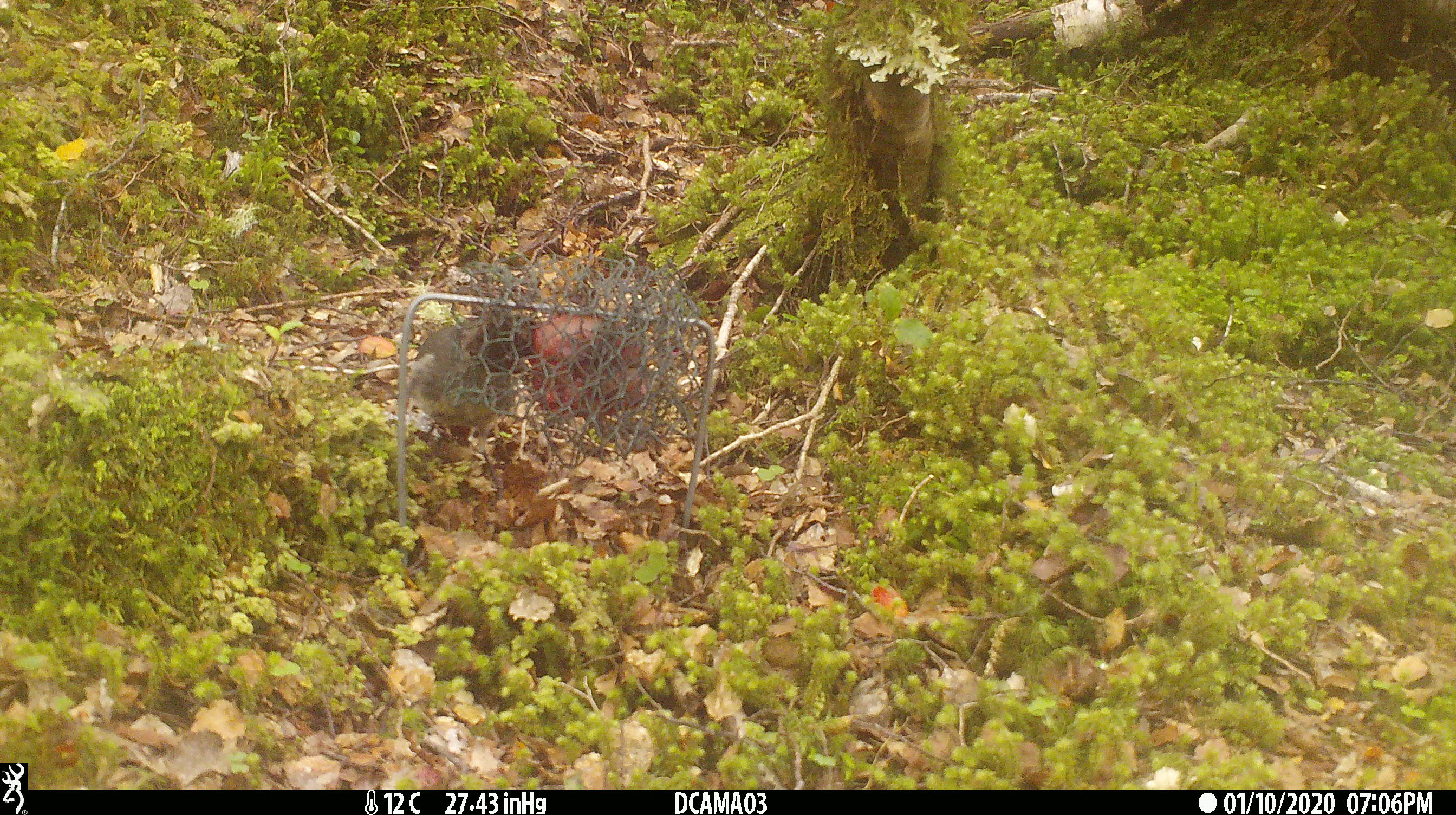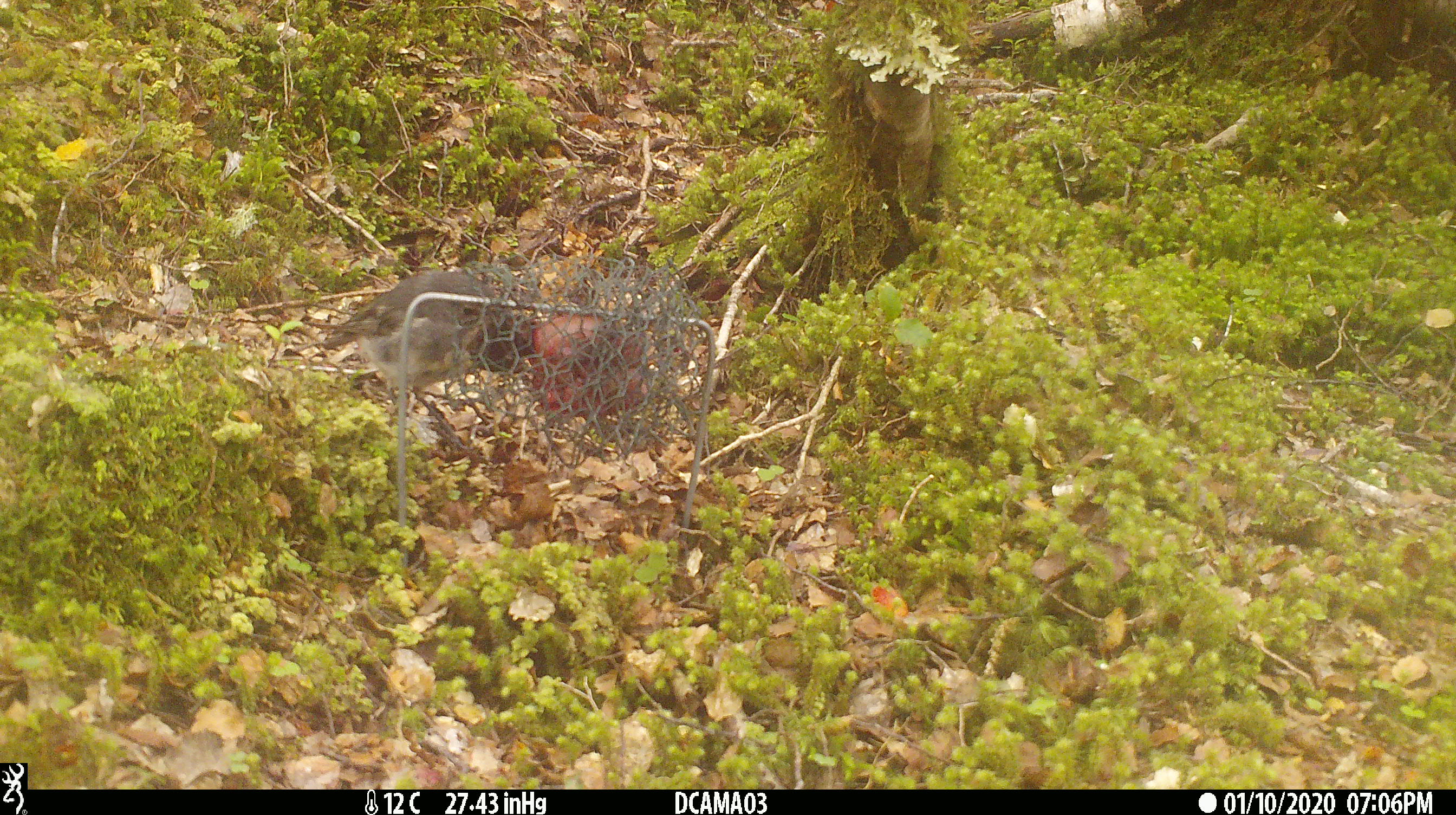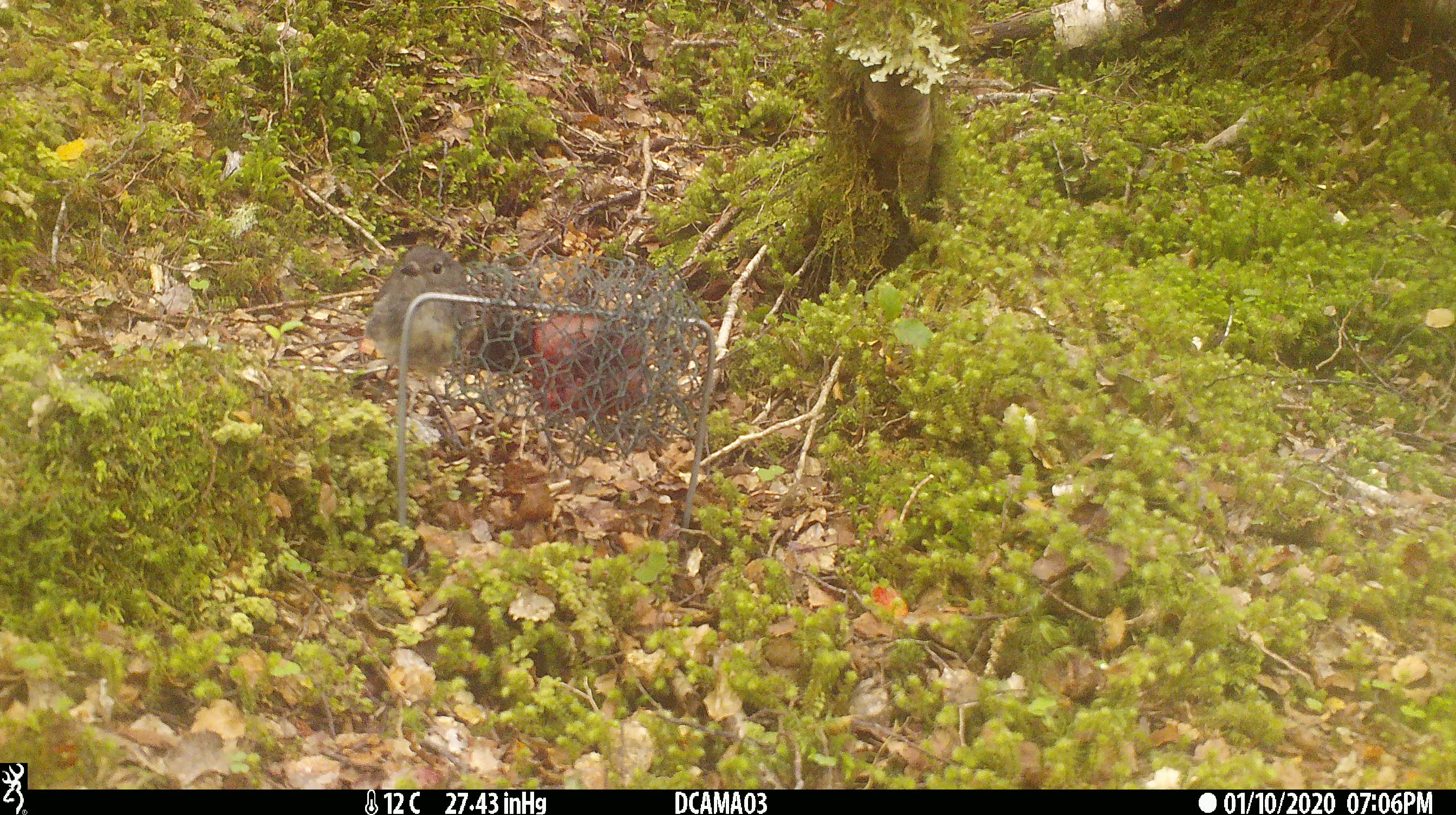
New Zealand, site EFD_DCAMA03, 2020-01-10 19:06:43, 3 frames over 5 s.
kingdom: Animalia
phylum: Chordata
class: Aves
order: Passeriformes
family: Petroicidae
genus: Petroica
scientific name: Petroica australis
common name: new zealand robin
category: robin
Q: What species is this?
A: Robin (new zealand robin) (Petroica australis).